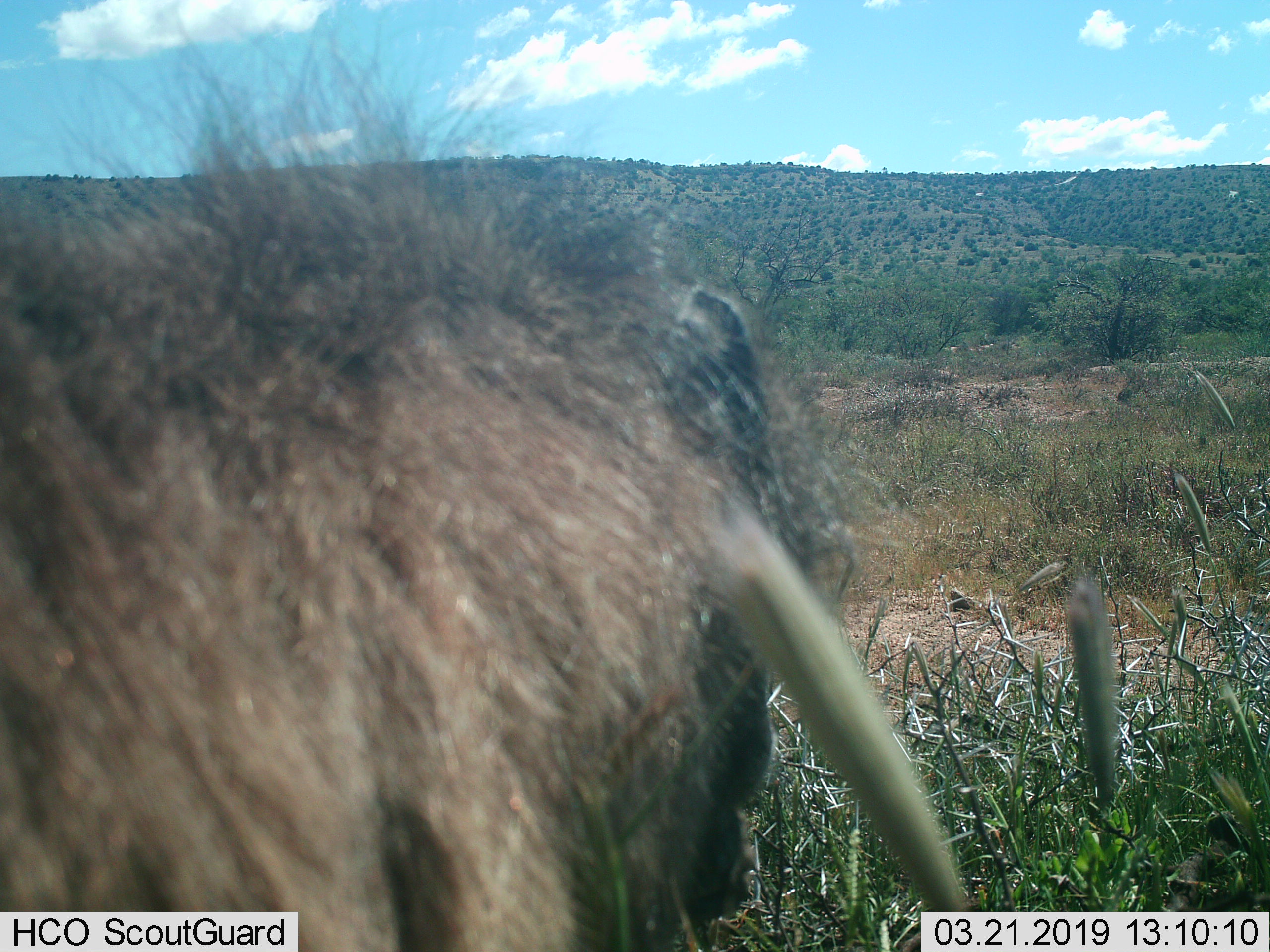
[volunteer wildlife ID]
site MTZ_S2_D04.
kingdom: Animalia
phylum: Chordata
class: Mammalia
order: Primates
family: Cercopithecidae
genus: Papio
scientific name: Papio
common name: baboon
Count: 1.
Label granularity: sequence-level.